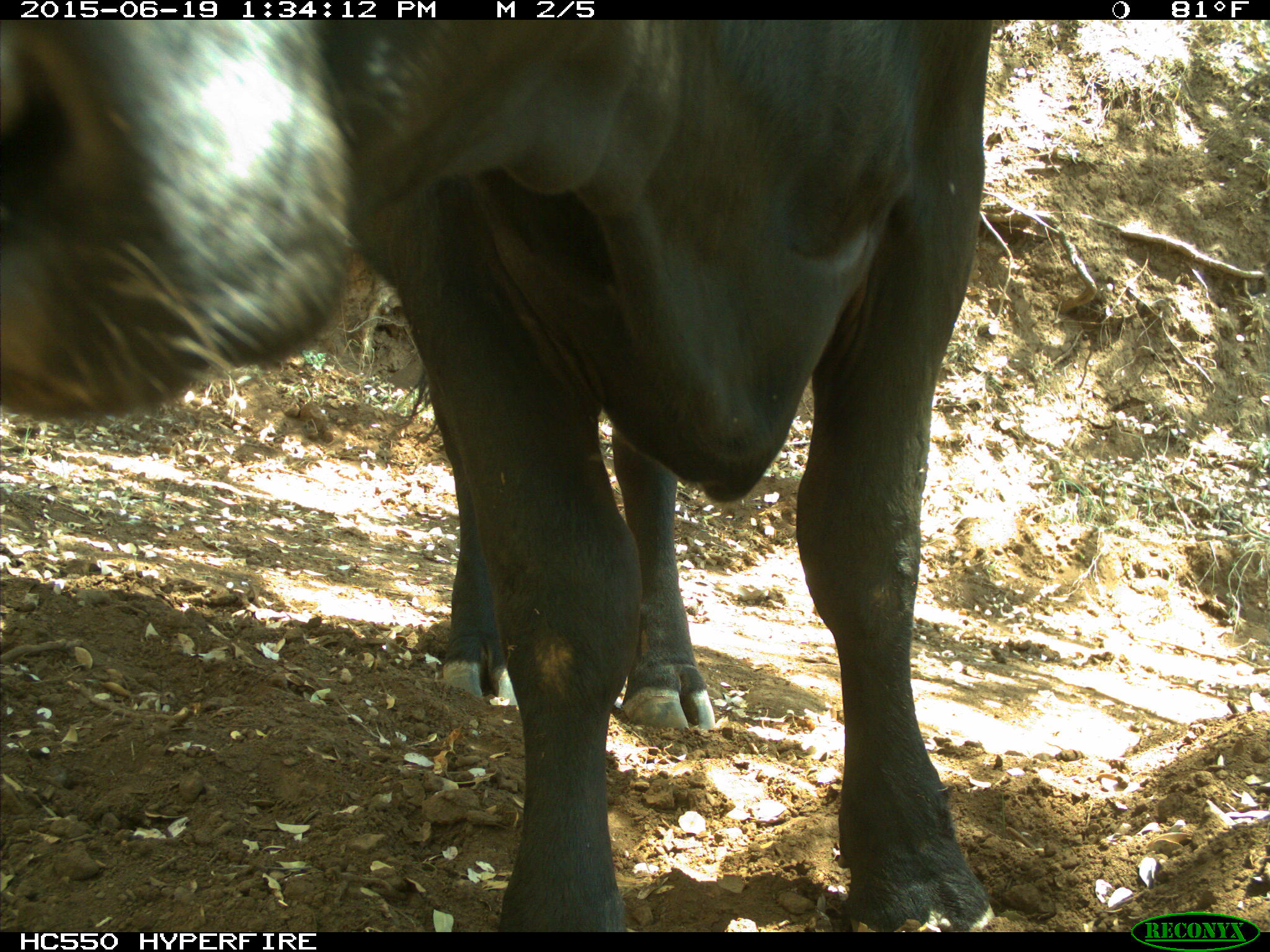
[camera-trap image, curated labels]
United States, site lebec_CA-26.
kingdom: Animalia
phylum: Chordata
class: Mammalia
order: Artiodactyla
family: Bovidae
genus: Bos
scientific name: Bos taurus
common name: domestic cow